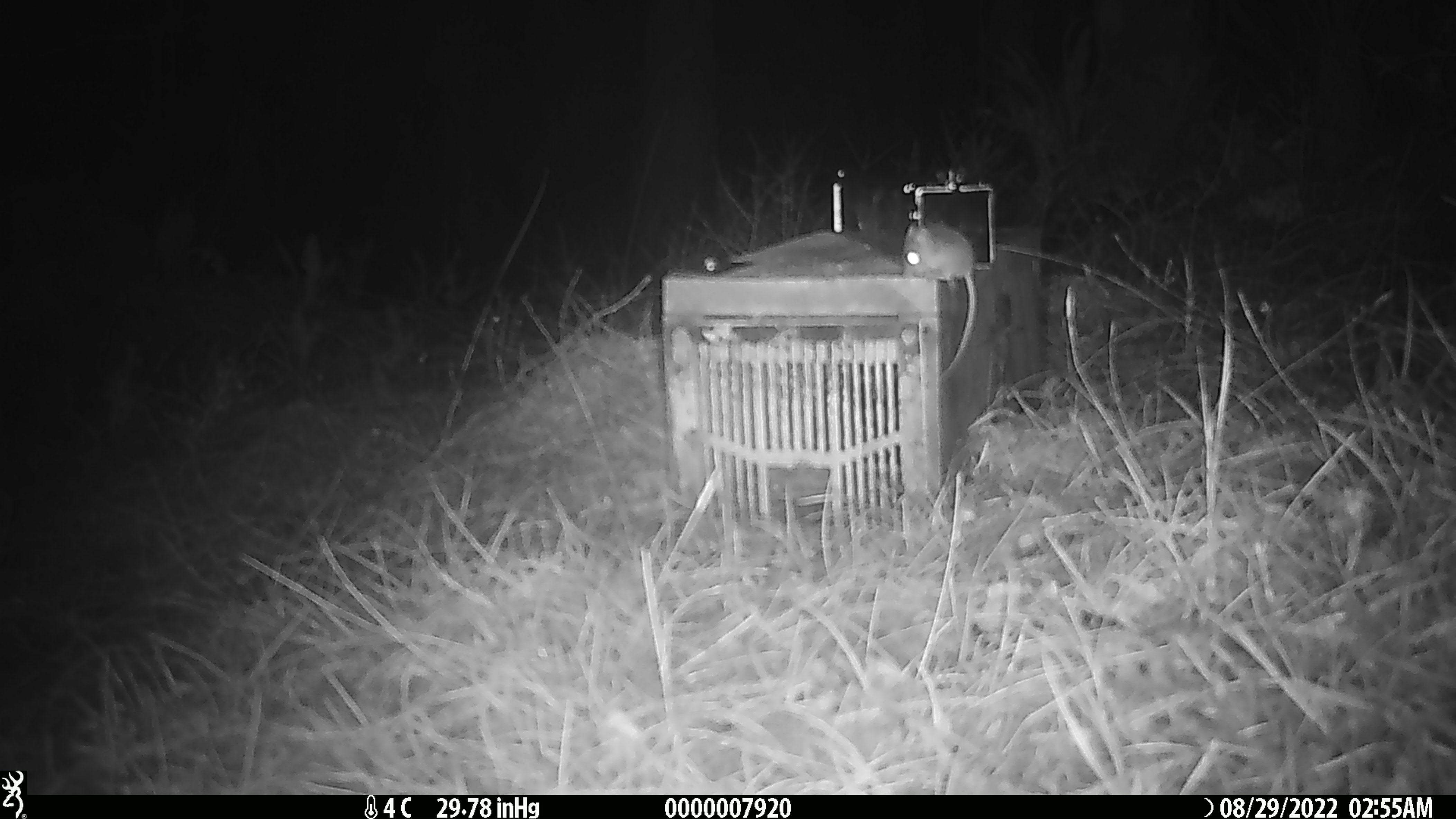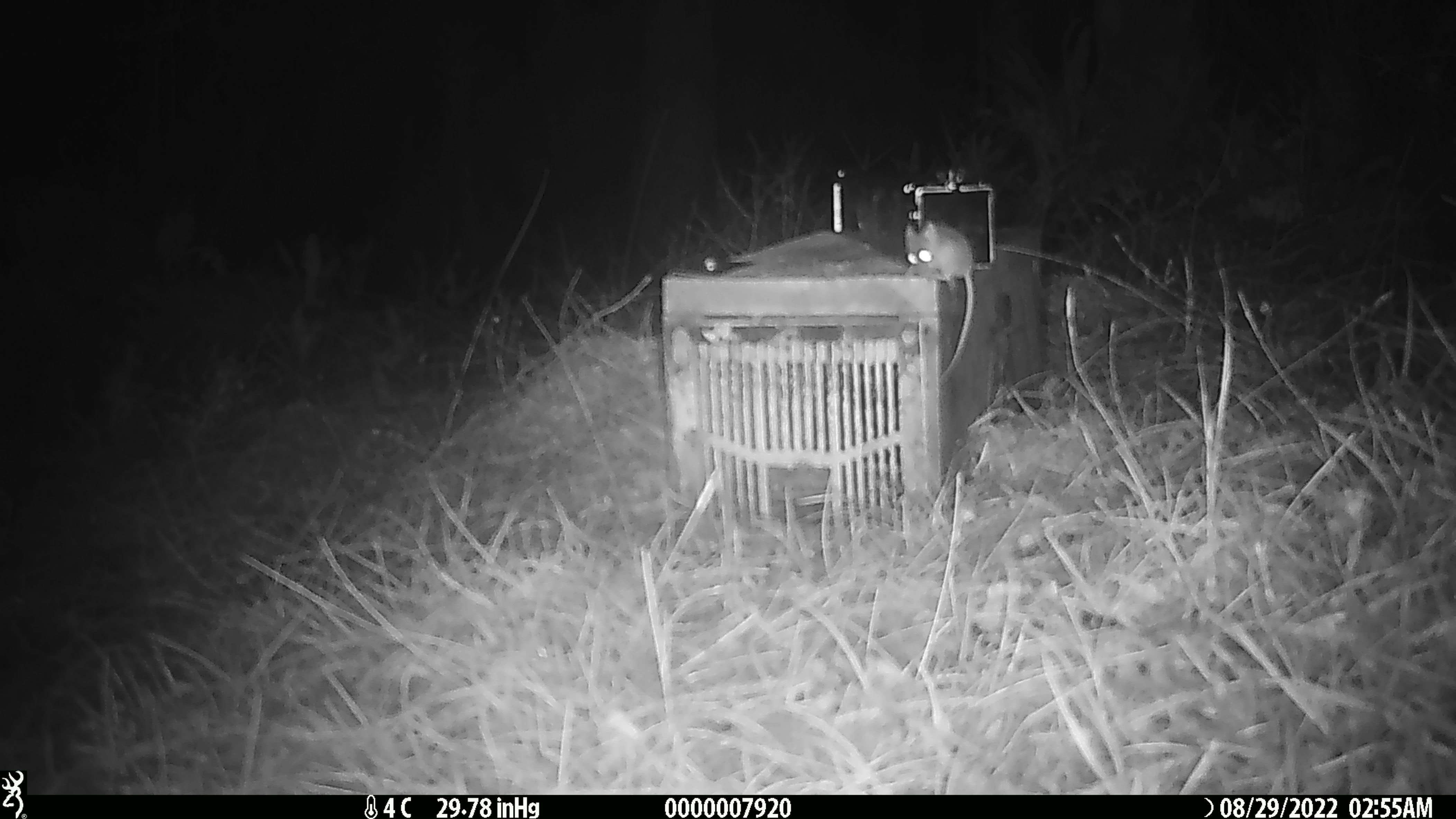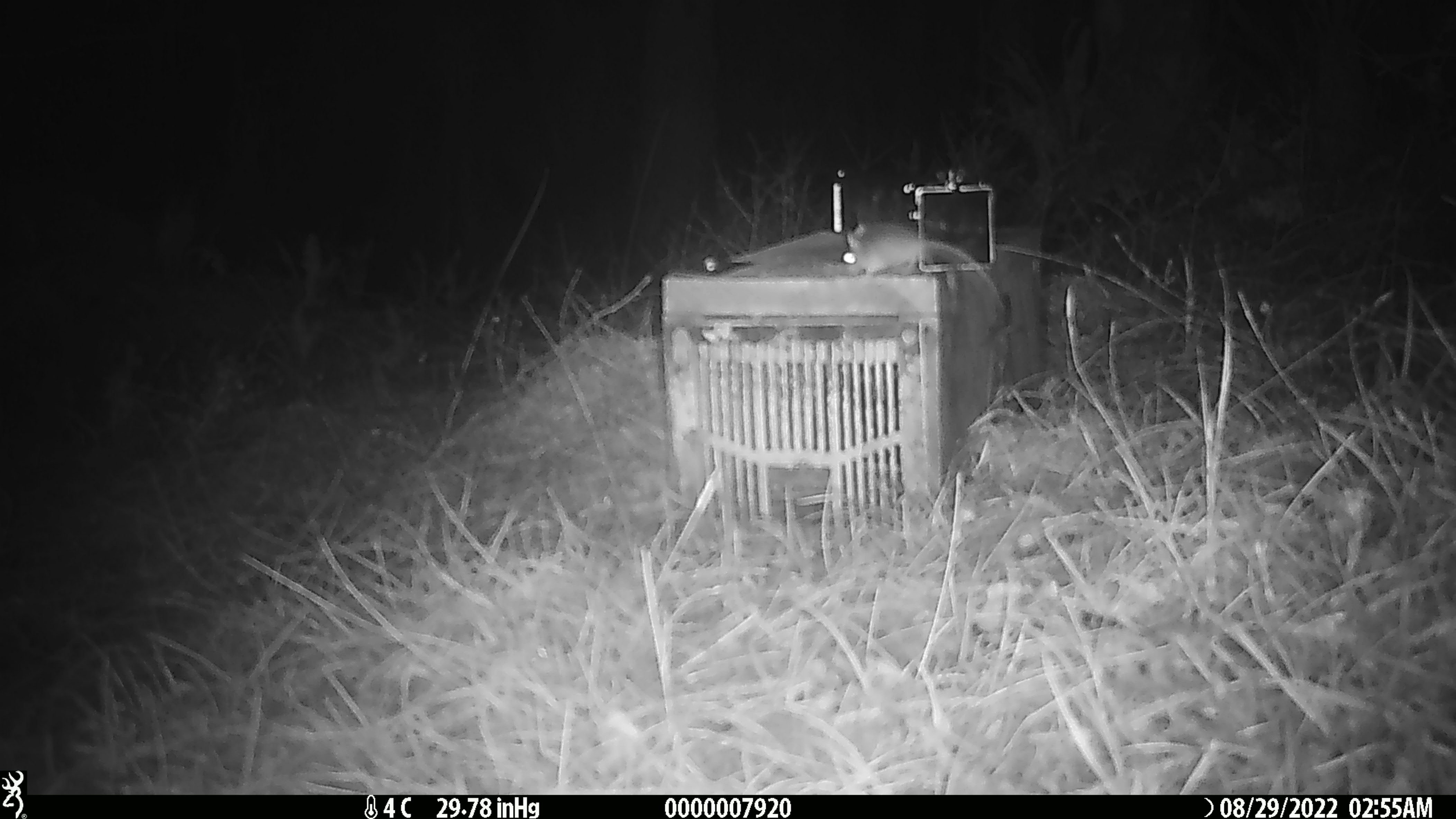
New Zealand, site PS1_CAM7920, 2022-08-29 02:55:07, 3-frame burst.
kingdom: Animalia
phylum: Chordata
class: Mammalia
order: Rodentia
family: Muridae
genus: Mus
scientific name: Mus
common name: mouse